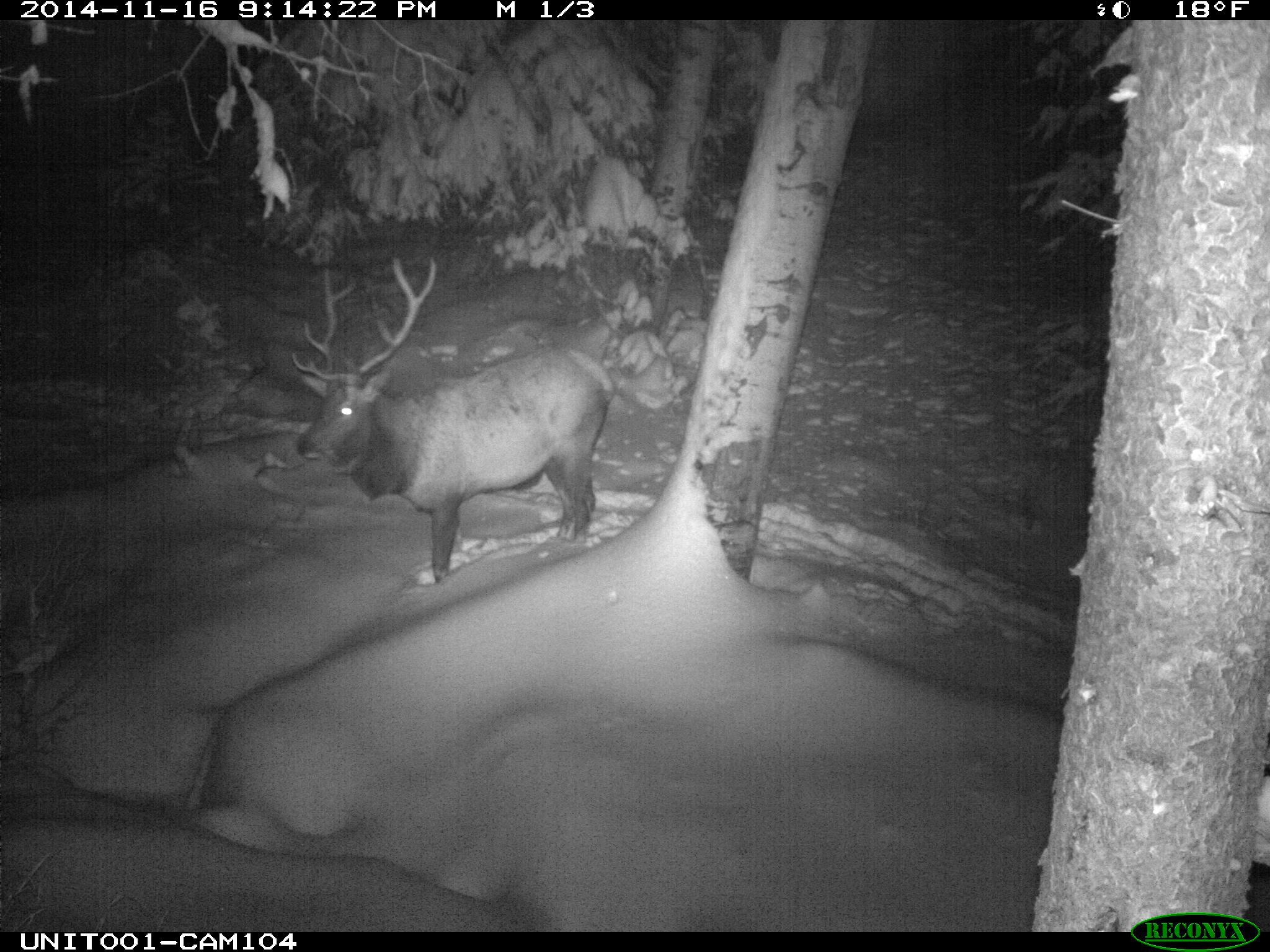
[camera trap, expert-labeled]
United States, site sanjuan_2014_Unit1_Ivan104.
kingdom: Animalia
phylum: Chordata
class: Mammalia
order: Artiodactyla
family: Cervidae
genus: Cervus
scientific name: Cervus elaphus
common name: red deer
Cervus elaphus (red deer).